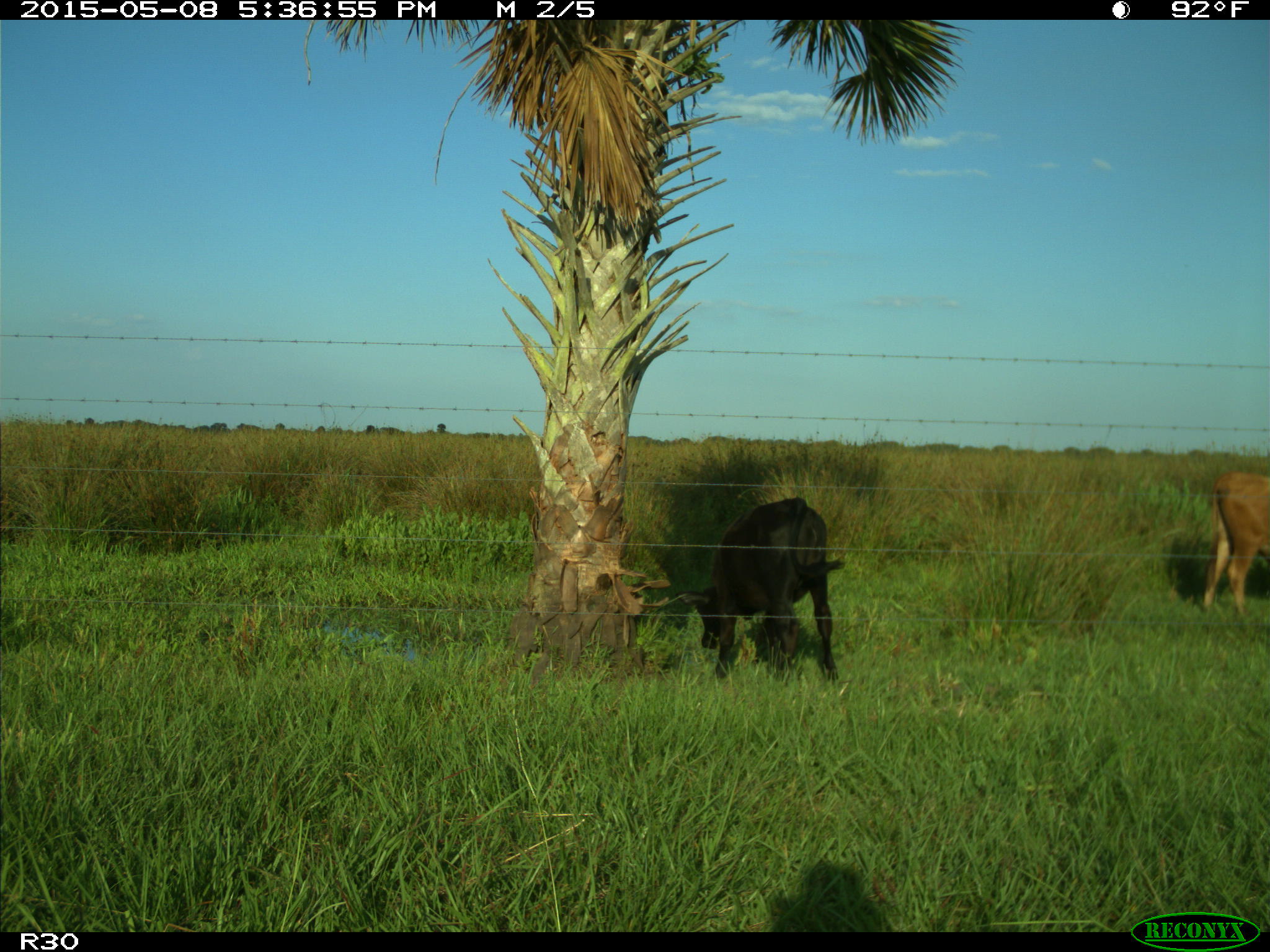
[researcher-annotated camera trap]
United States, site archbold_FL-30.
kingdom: Animalia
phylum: Chordata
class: Mammalia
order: Artiodactyla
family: Bovidae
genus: Bos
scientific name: Bos taurus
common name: domestic cow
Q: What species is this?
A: Bos taurus (domestic cow).